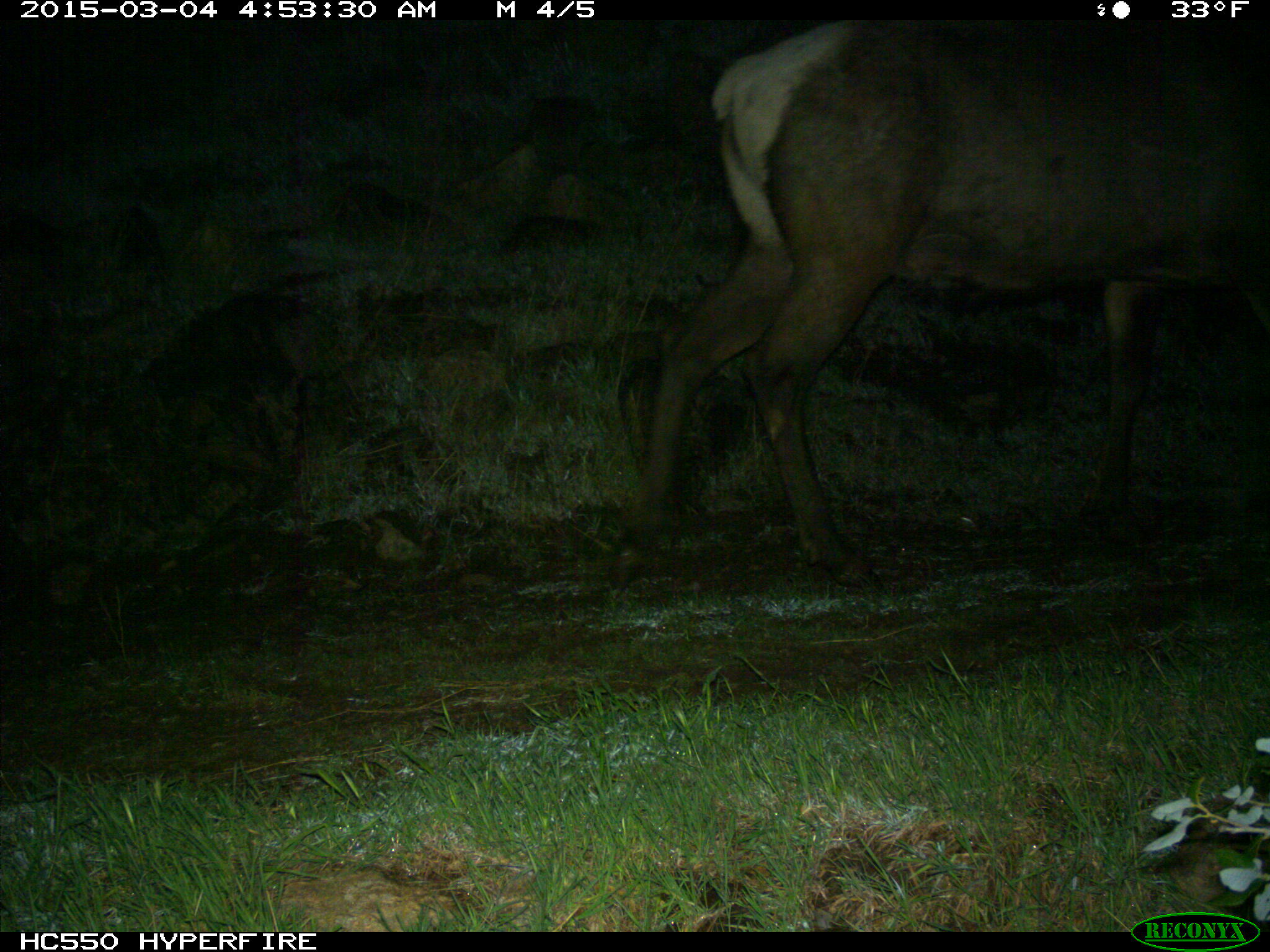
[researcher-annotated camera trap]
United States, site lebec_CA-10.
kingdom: Animalia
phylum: Chordata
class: Mammalia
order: Artiodactyla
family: Cervidae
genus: Cervus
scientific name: Cervus canadensis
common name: elk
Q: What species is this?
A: Cervus canadensis (elk).